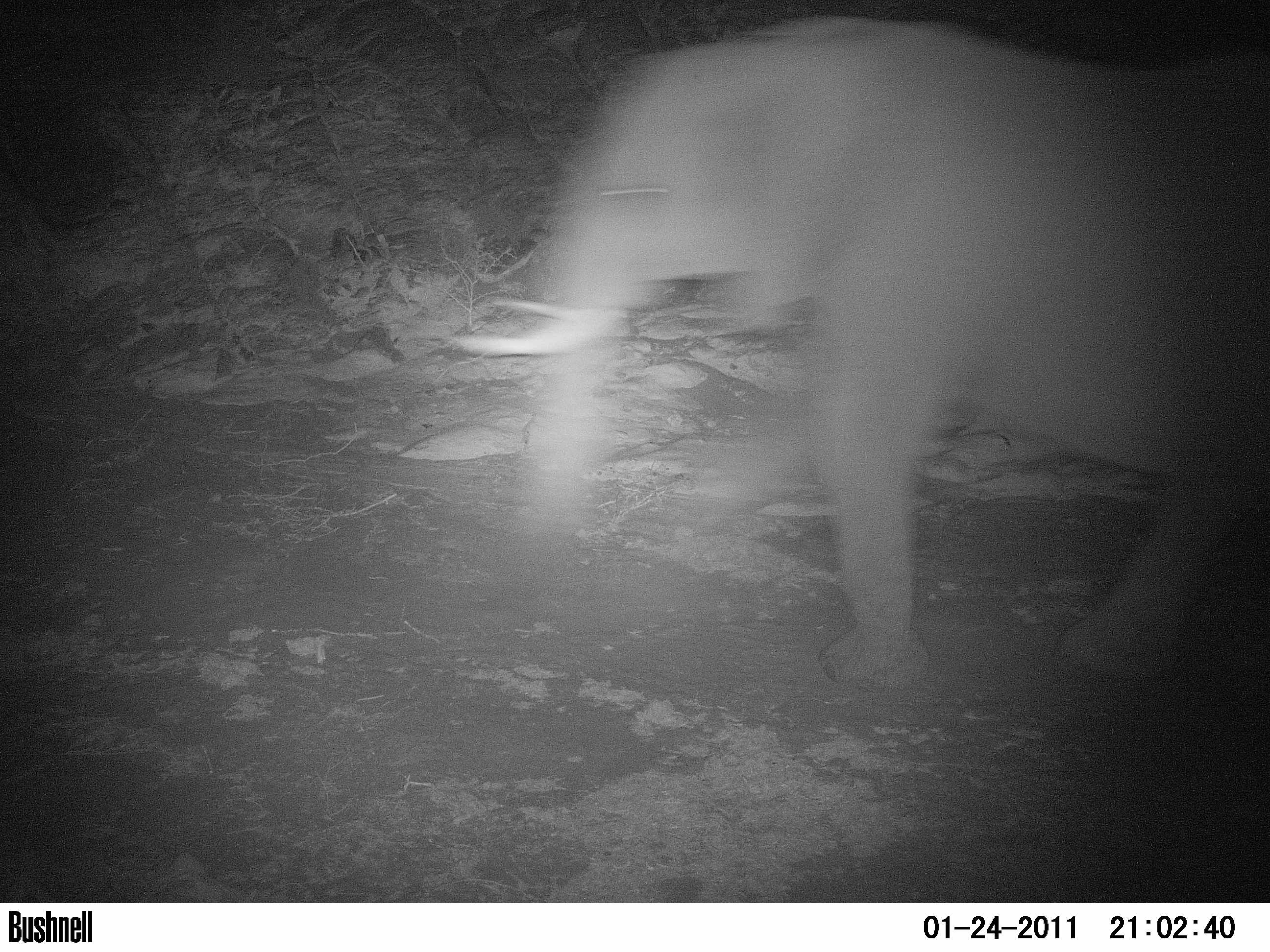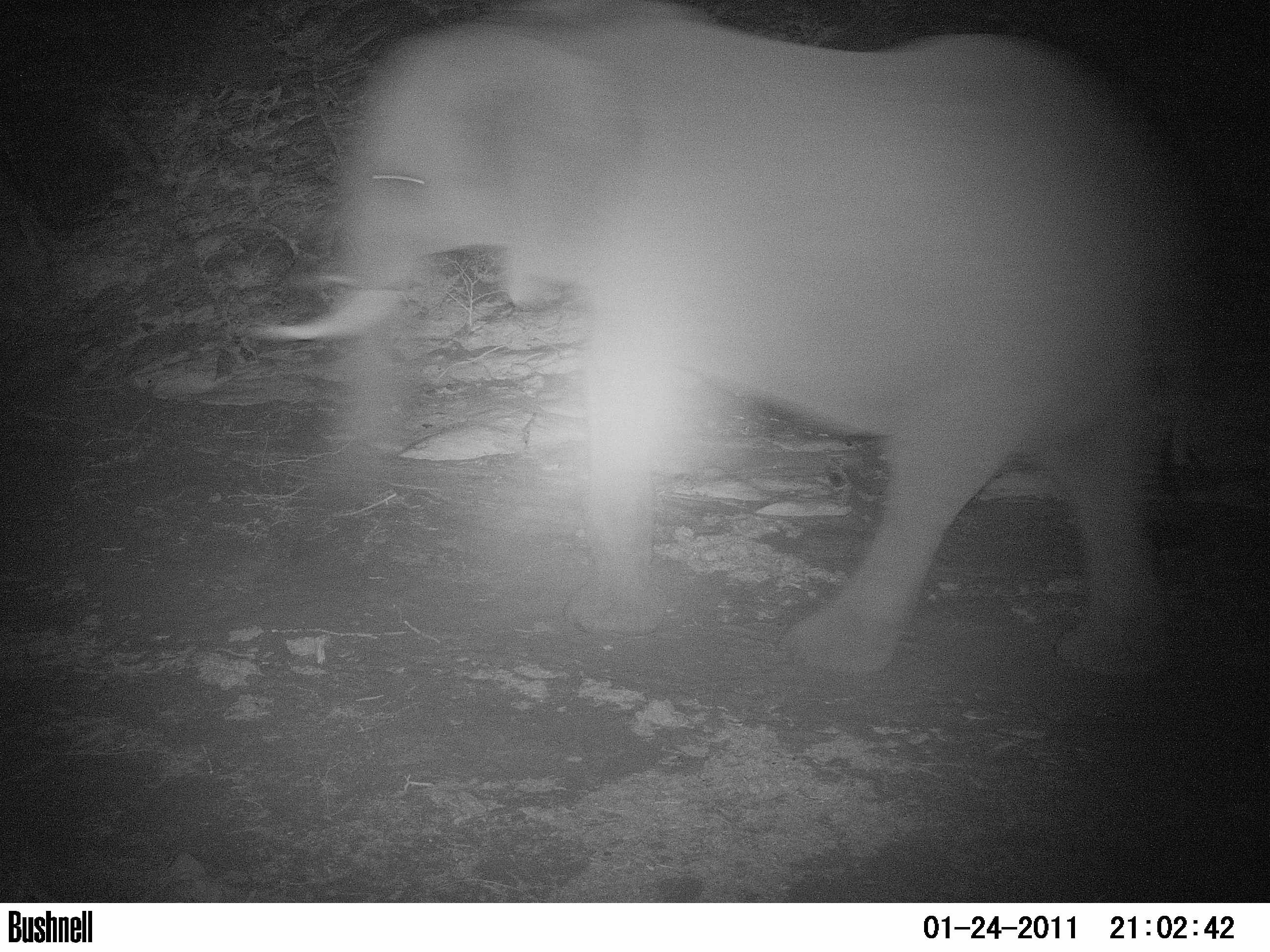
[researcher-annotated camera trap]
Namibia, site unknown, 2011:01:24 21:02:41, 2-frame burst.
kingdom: Animalia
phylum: Chordata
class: Mammalia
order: Proboscidea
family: Elephantidae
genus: Loxodonta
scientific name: Loxodonta africana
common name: african elephant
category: loxodanta africana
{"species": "loxodanta africana (african elephant) (Loxodonta africana)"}